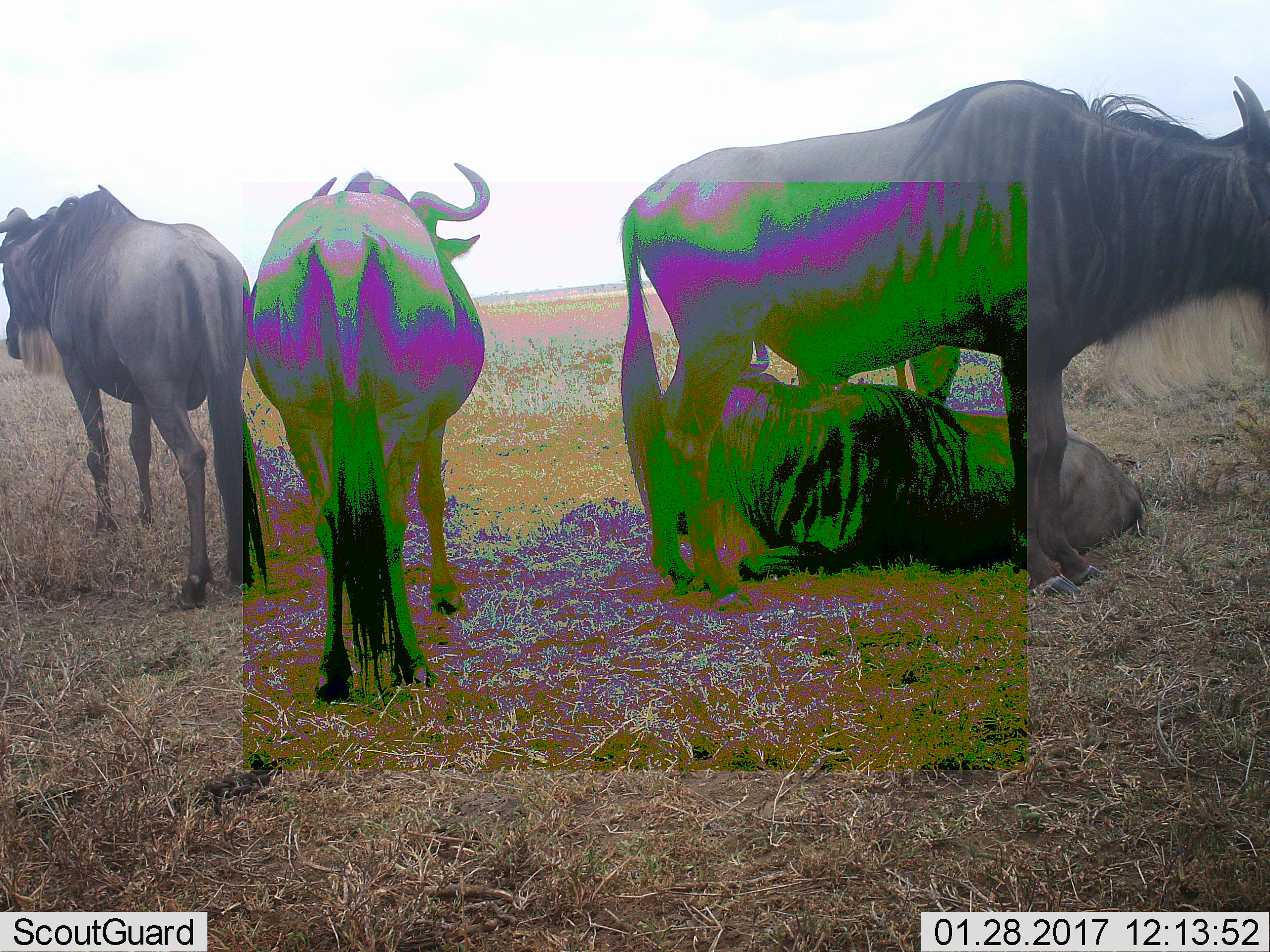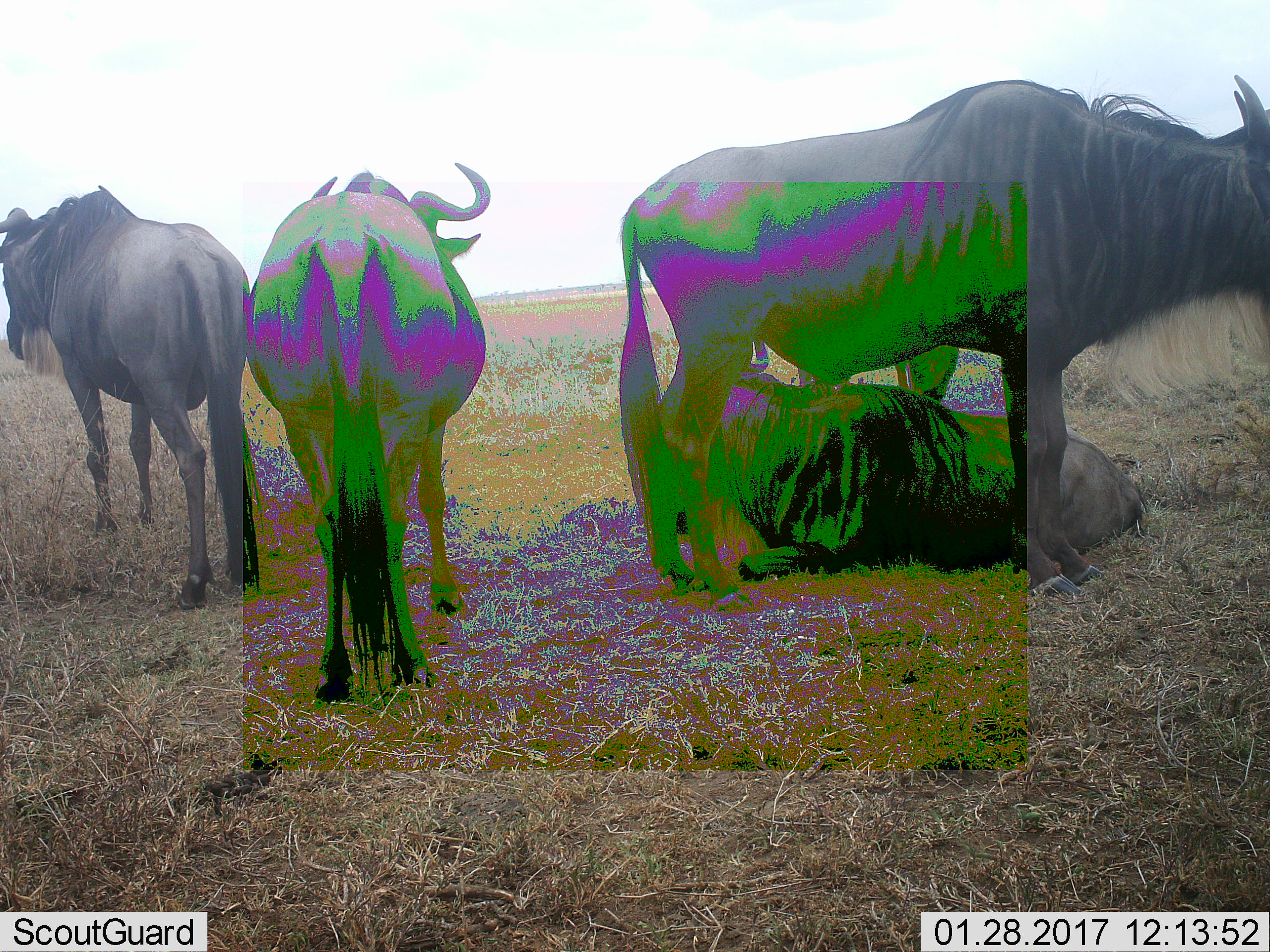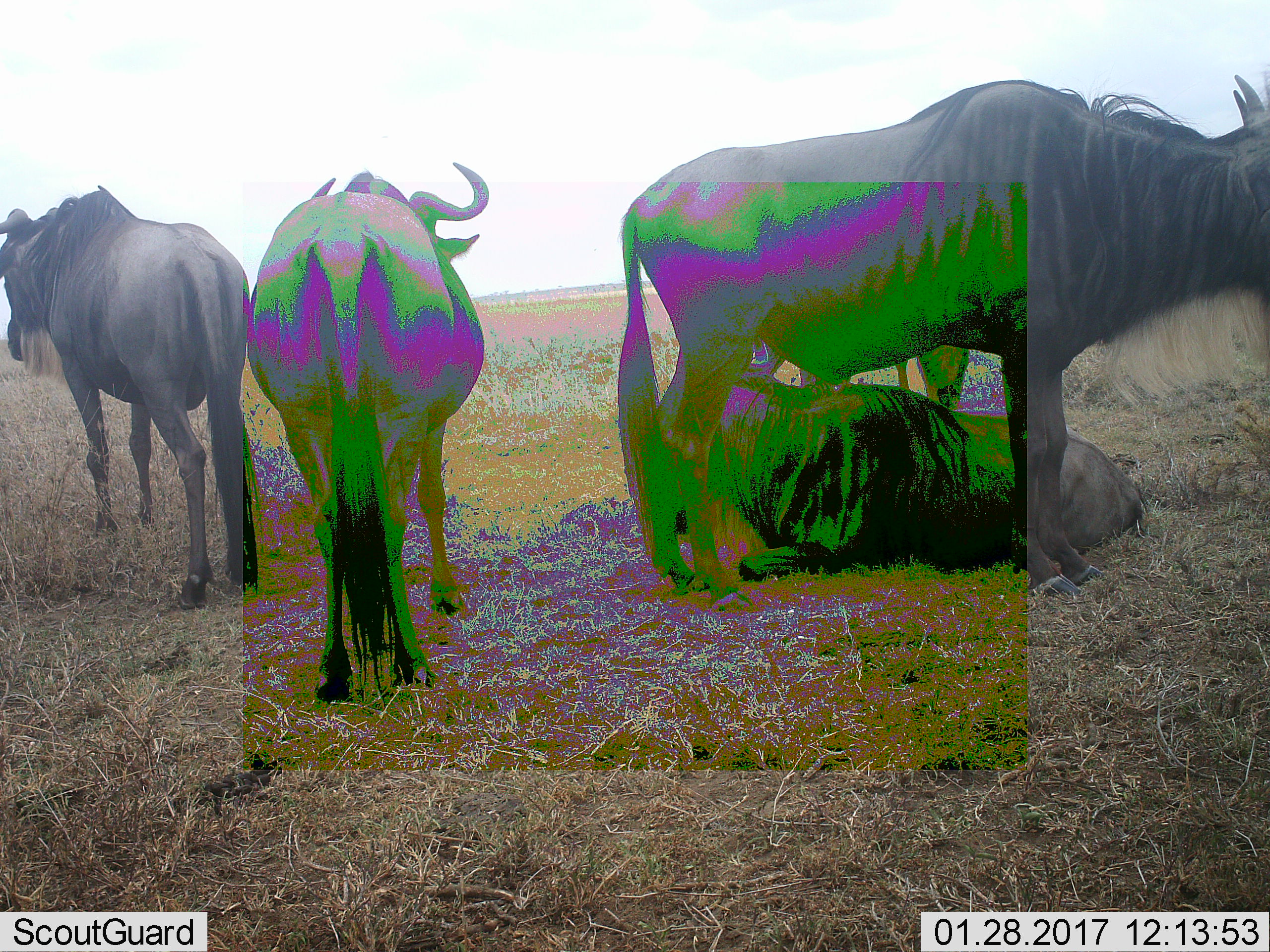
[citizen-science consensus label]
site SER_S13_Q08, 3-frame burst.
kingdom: Animalia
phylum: Chordata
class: Mammalia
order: Artiodactyla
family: Bovidae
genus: Connochaetes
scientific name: Connochaetes taurinus taurinus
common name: blue wildebeest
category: wildebeestblue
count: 4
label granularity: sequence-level